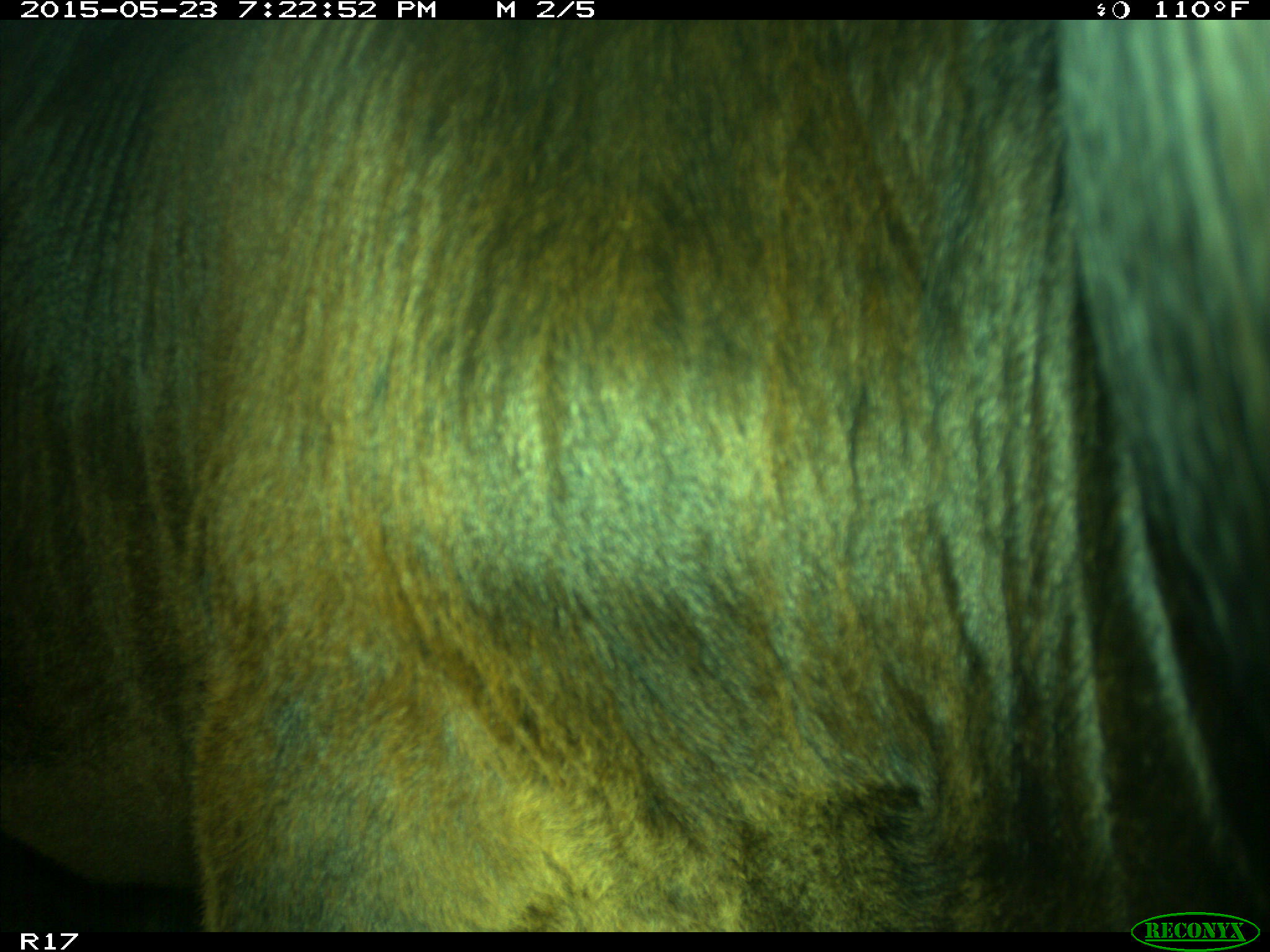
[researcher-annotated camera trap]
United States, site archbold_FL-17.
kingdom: Animalia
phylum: Chordata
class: Mammalia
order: Artiodactyla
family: Bovidae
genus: Bos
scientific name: Bos taurus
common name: domestic cow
Bos taurus (domestic cow).